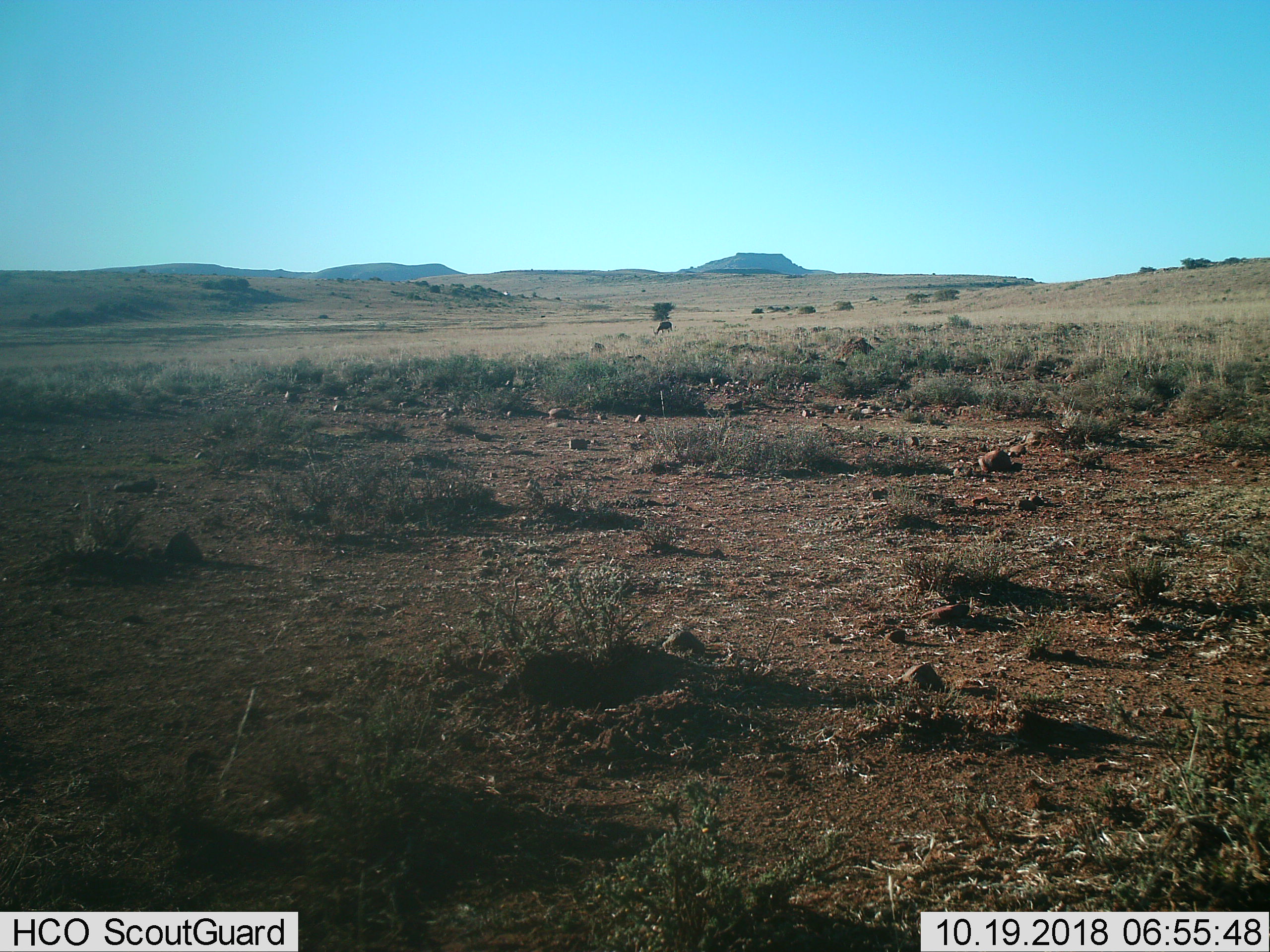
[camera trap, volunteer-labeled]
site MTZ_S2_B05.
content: unidentified animal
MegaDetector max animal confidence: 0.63